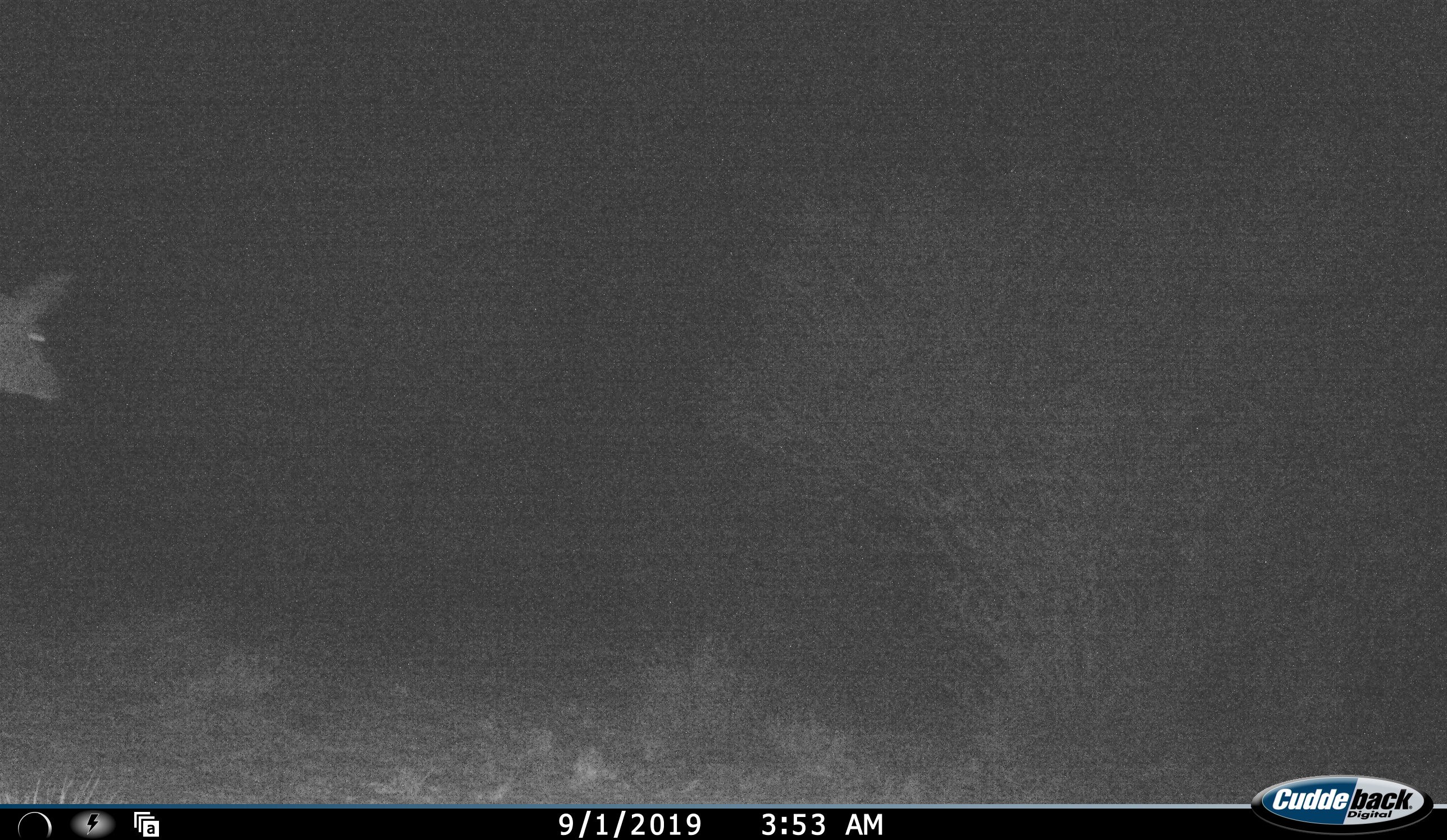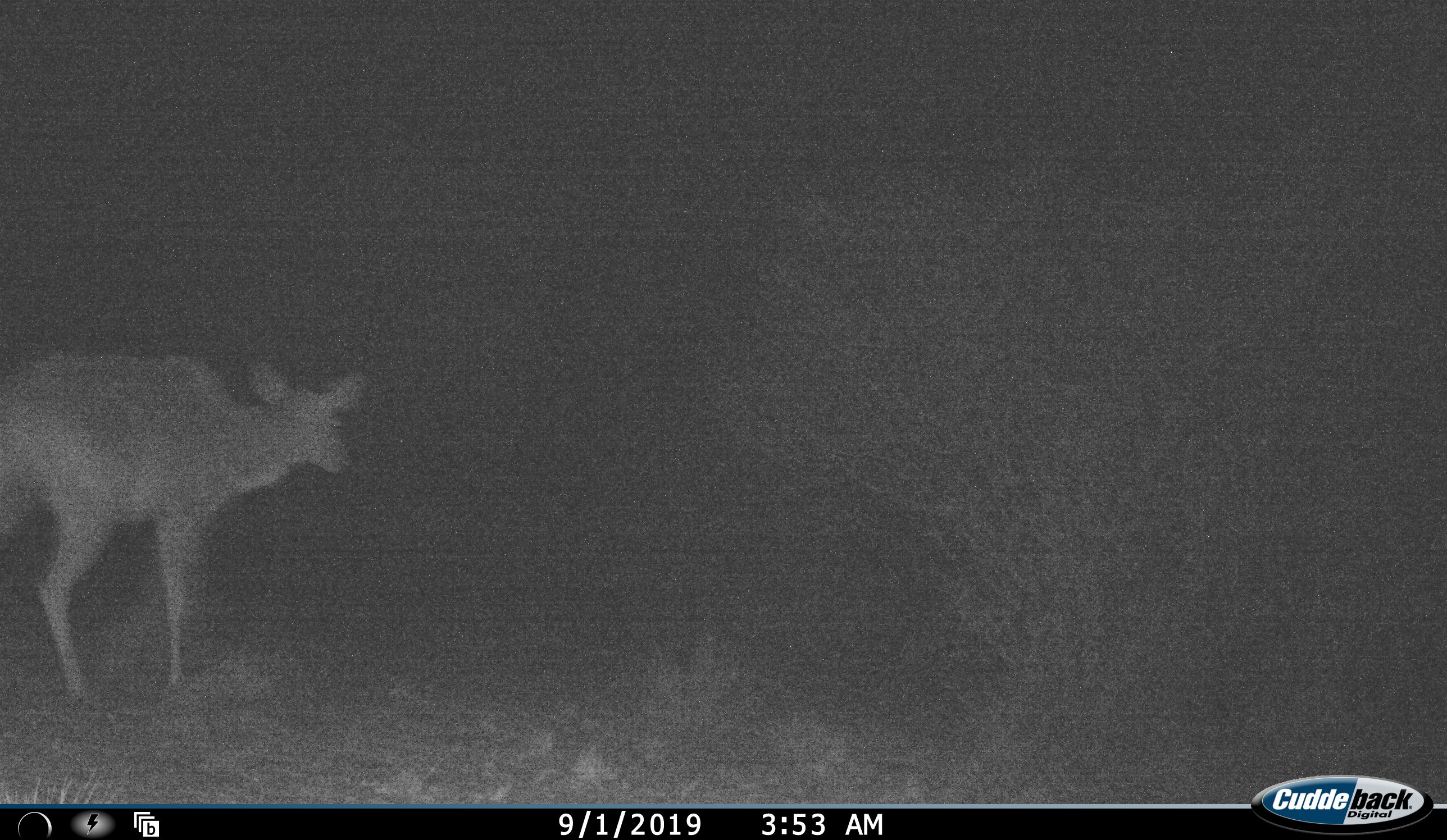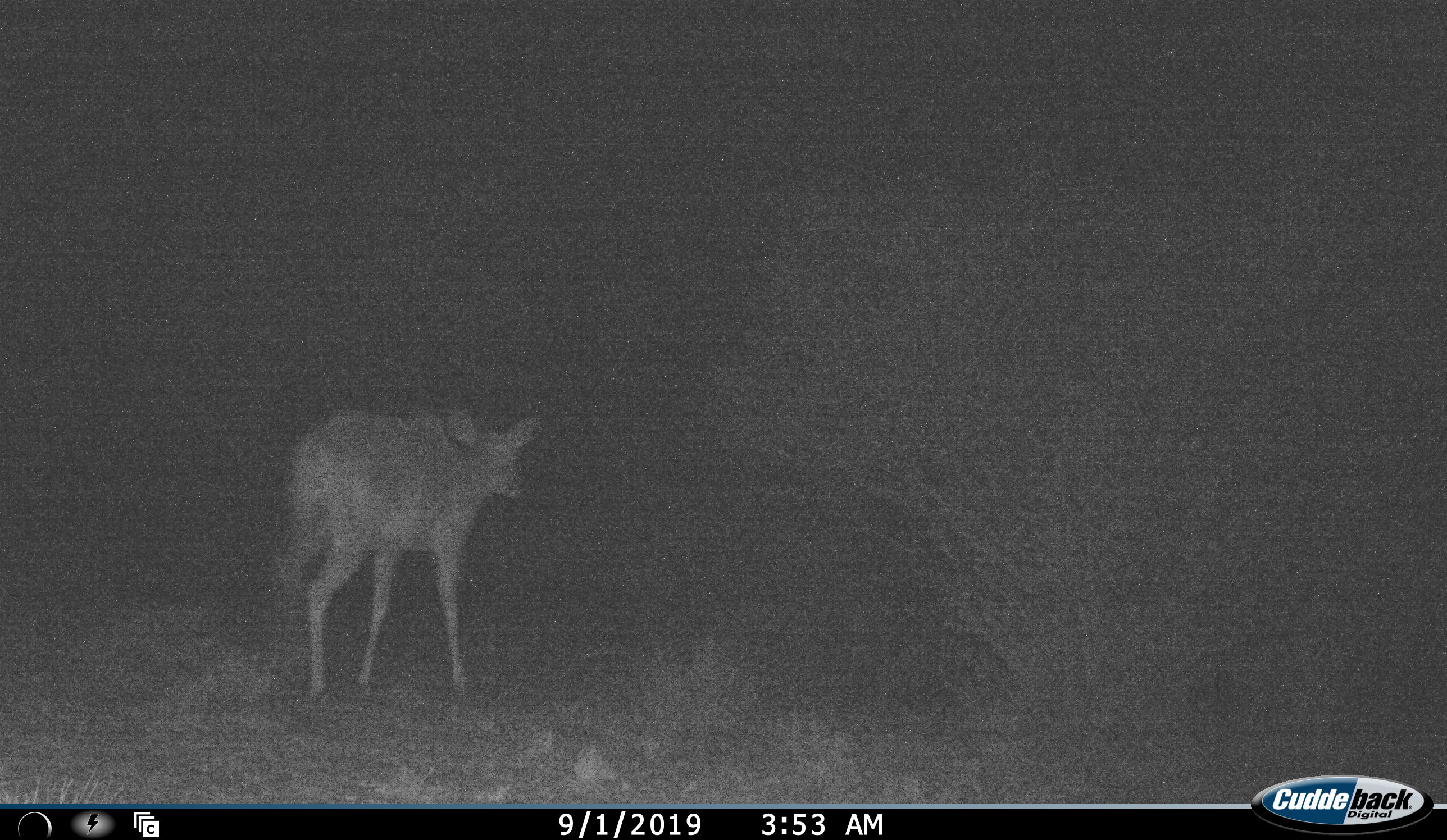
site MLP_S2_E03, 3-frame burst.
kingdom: Animalia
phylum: Chordata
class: Mammalia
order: Artiodactyla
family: Bovidae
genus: Tragelaphus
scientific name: Tragelaphus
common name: kudu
Kudu (Tragelaphus), count 1. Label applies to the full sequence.